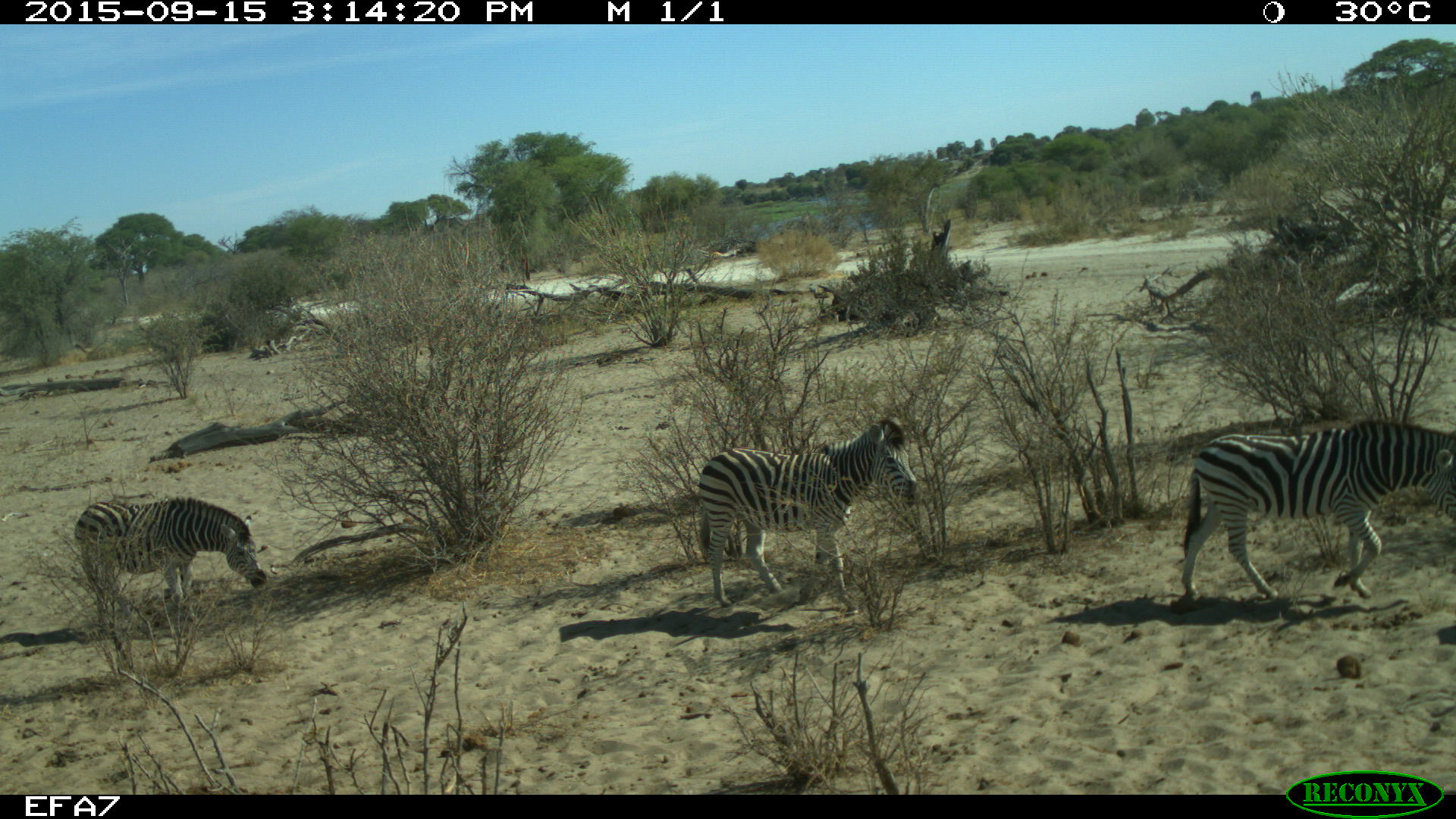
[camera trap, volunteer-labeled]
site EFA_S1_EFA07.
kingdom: Animalia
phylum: Chordata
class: Mammalia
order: Perissodactyla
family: Equidae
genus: Equus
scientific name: Equus quagga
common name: plains zebra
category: zebraplains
Zebraplains (plains zebra) (Equus quagga), count 3. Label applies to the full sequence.